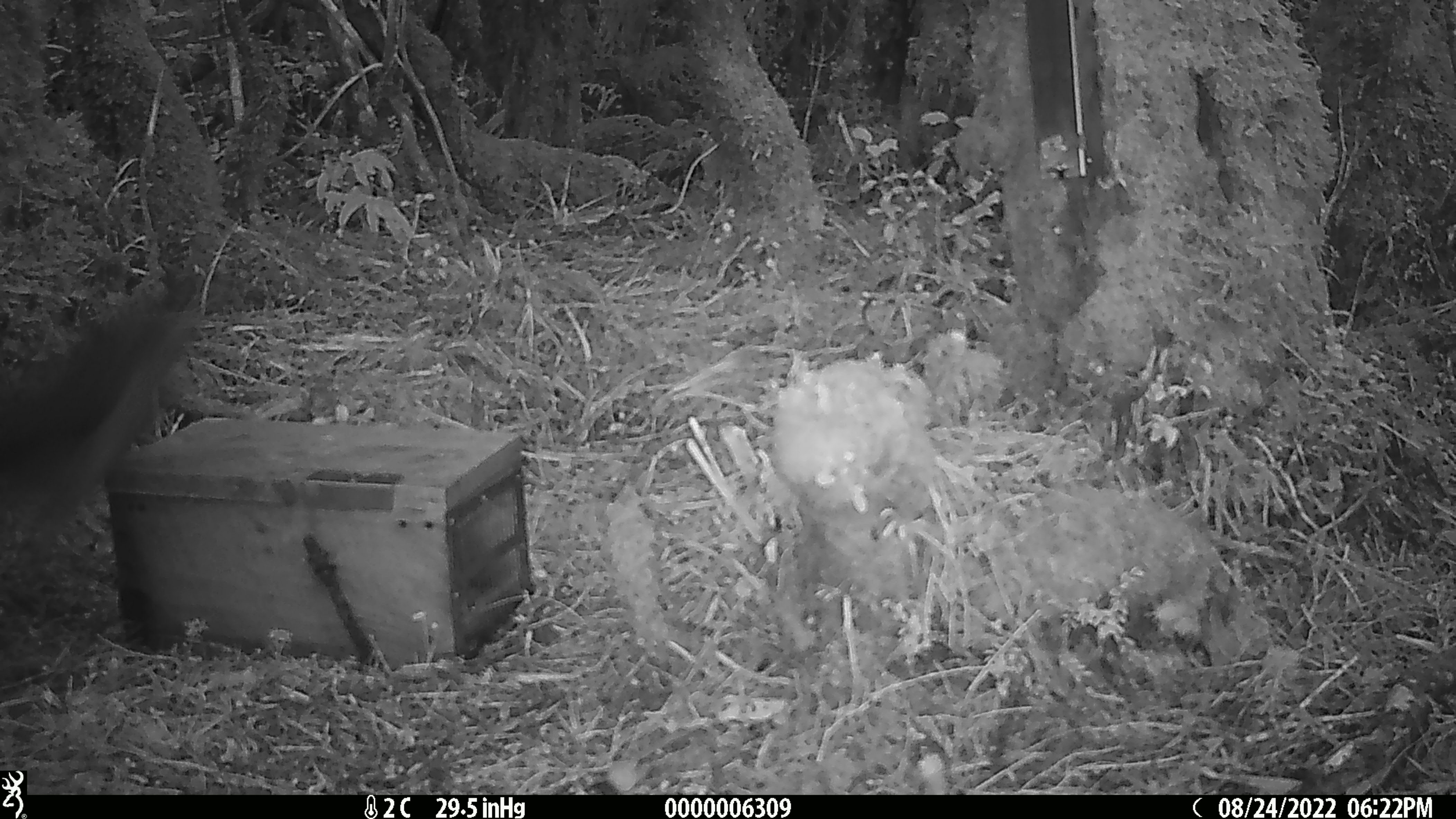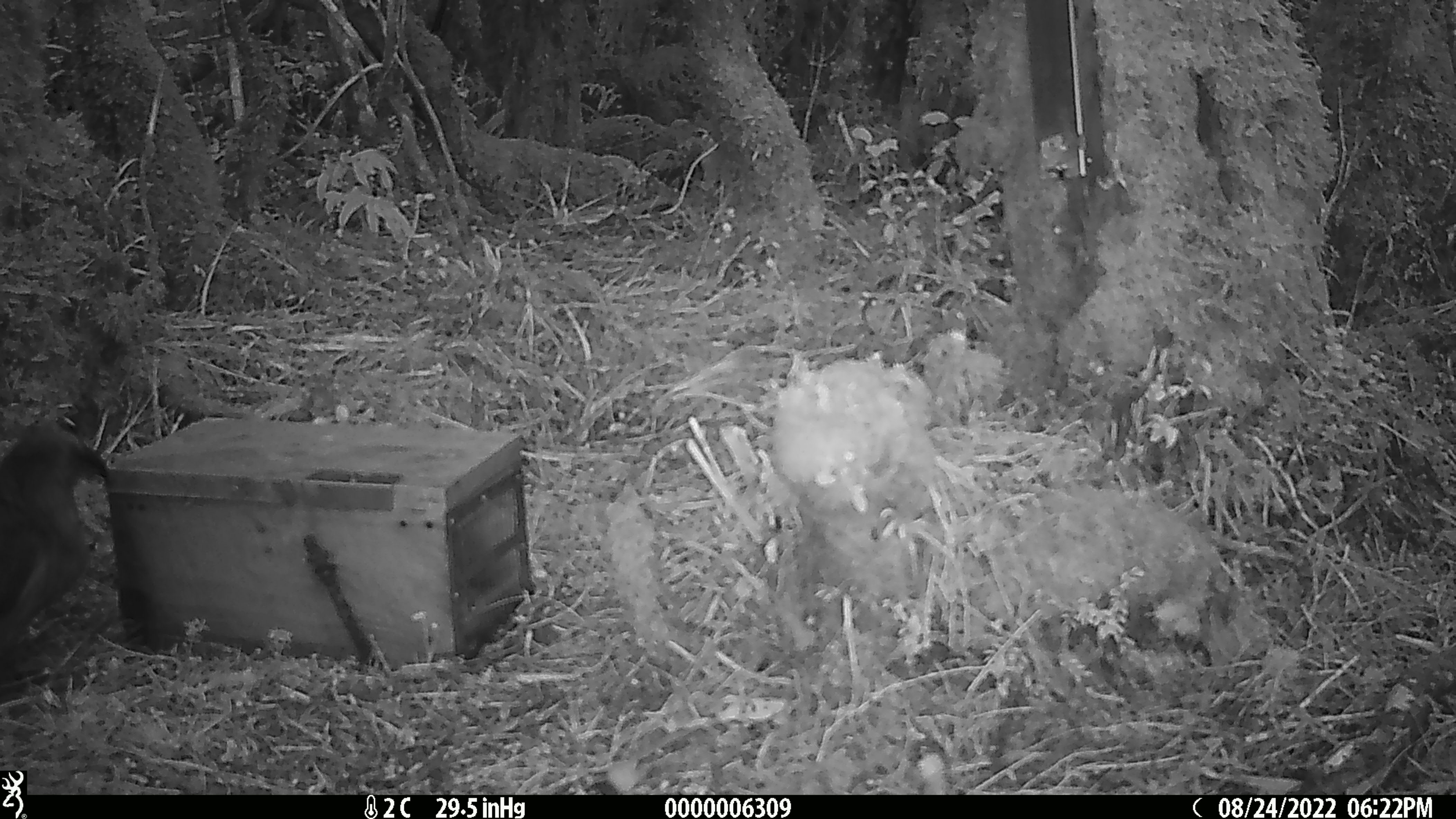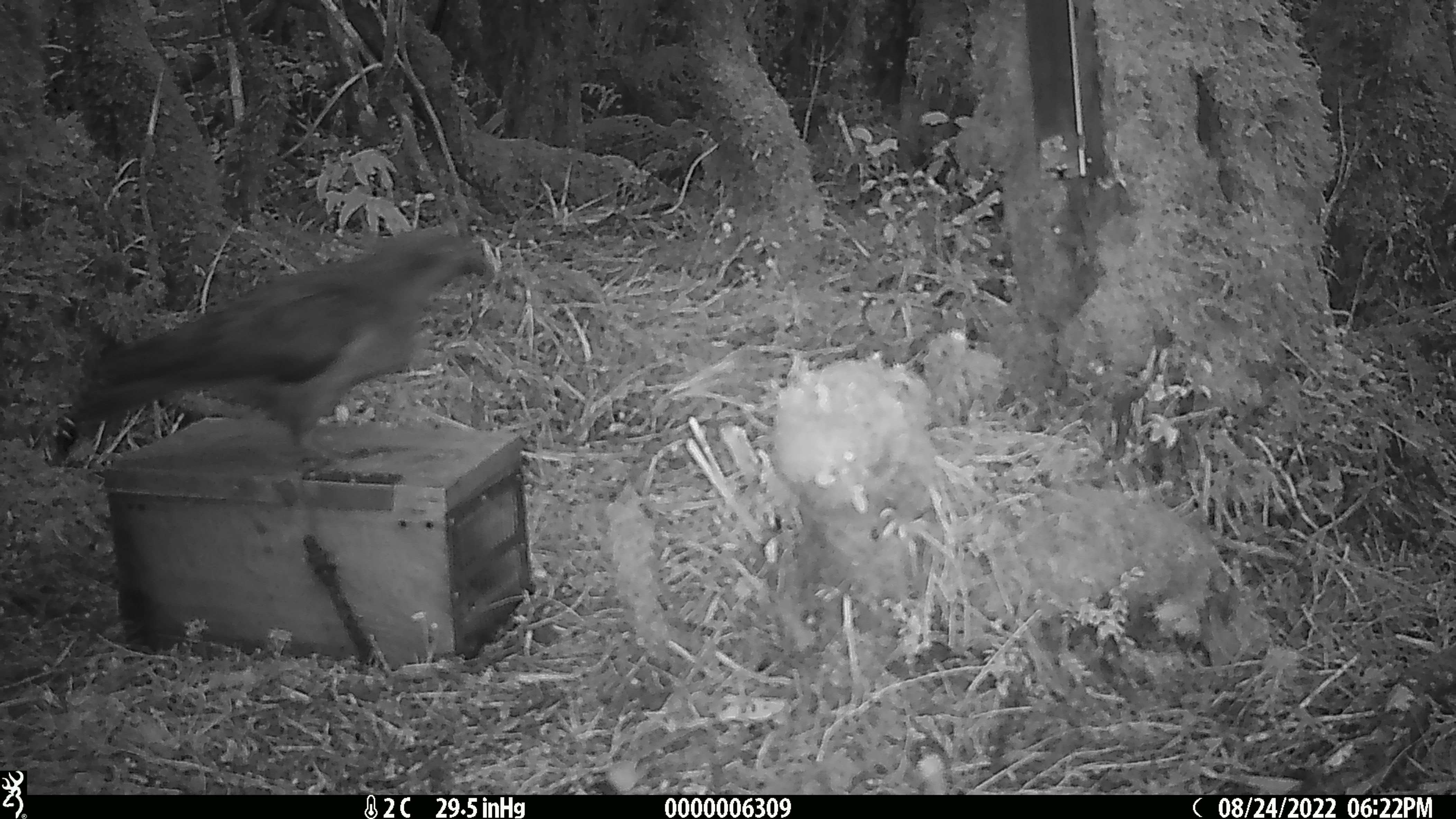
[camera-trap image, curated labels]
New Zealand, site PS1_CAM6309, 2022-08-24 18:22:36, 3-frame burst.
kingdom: Animalia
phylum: Chordata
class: Aves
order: Psittaciformes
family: Strigopidae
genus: Nestor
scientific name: Nestor notabilis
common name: kea